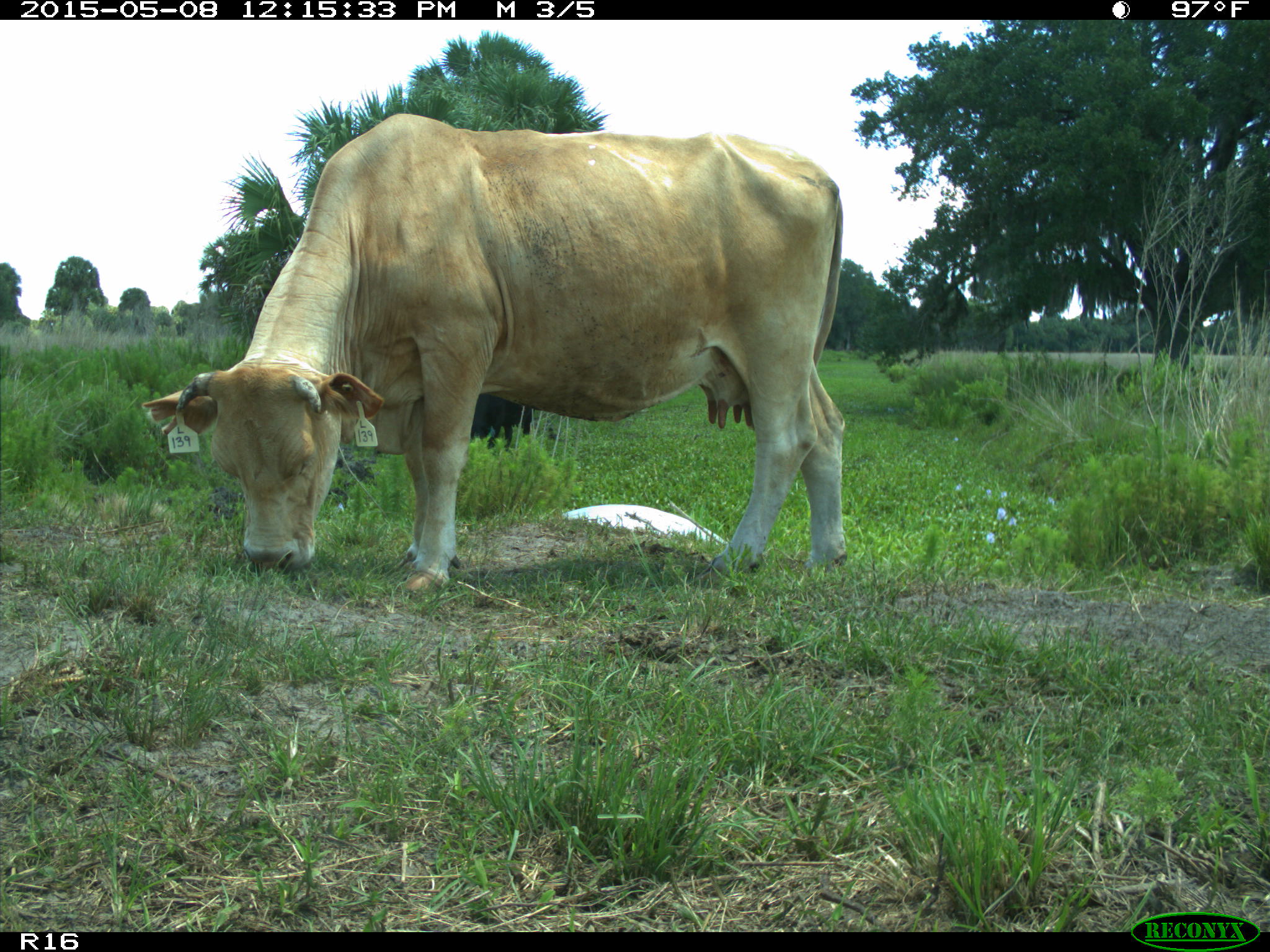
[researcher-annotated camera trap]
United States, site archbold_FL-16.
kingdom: Animalia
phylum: Chordata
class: Mammalia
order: Artiodactyla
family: Bovidae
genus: Bos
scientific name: Bos taurus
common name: domestic cow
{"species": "Bos taurus (domestic cow)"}